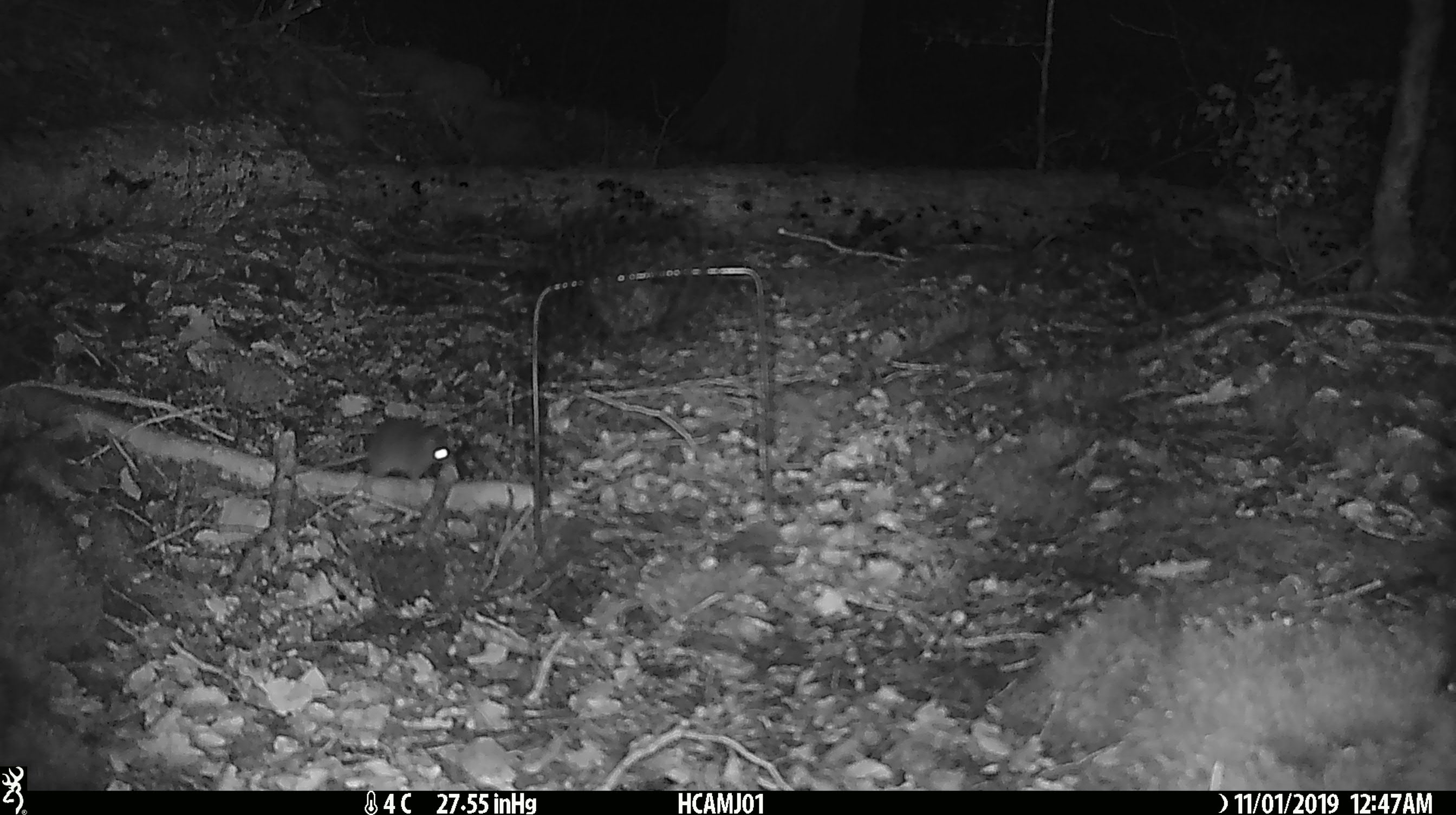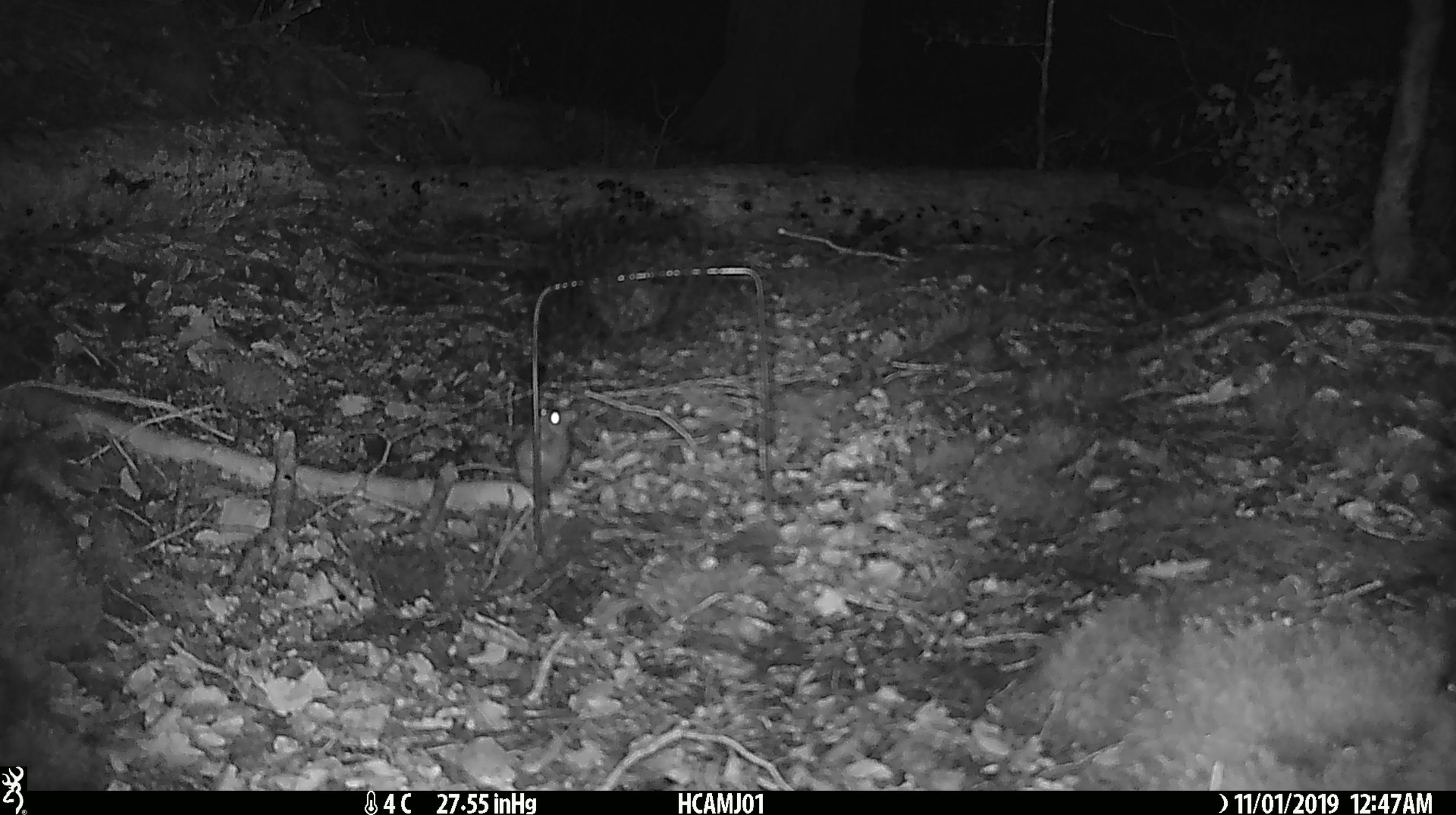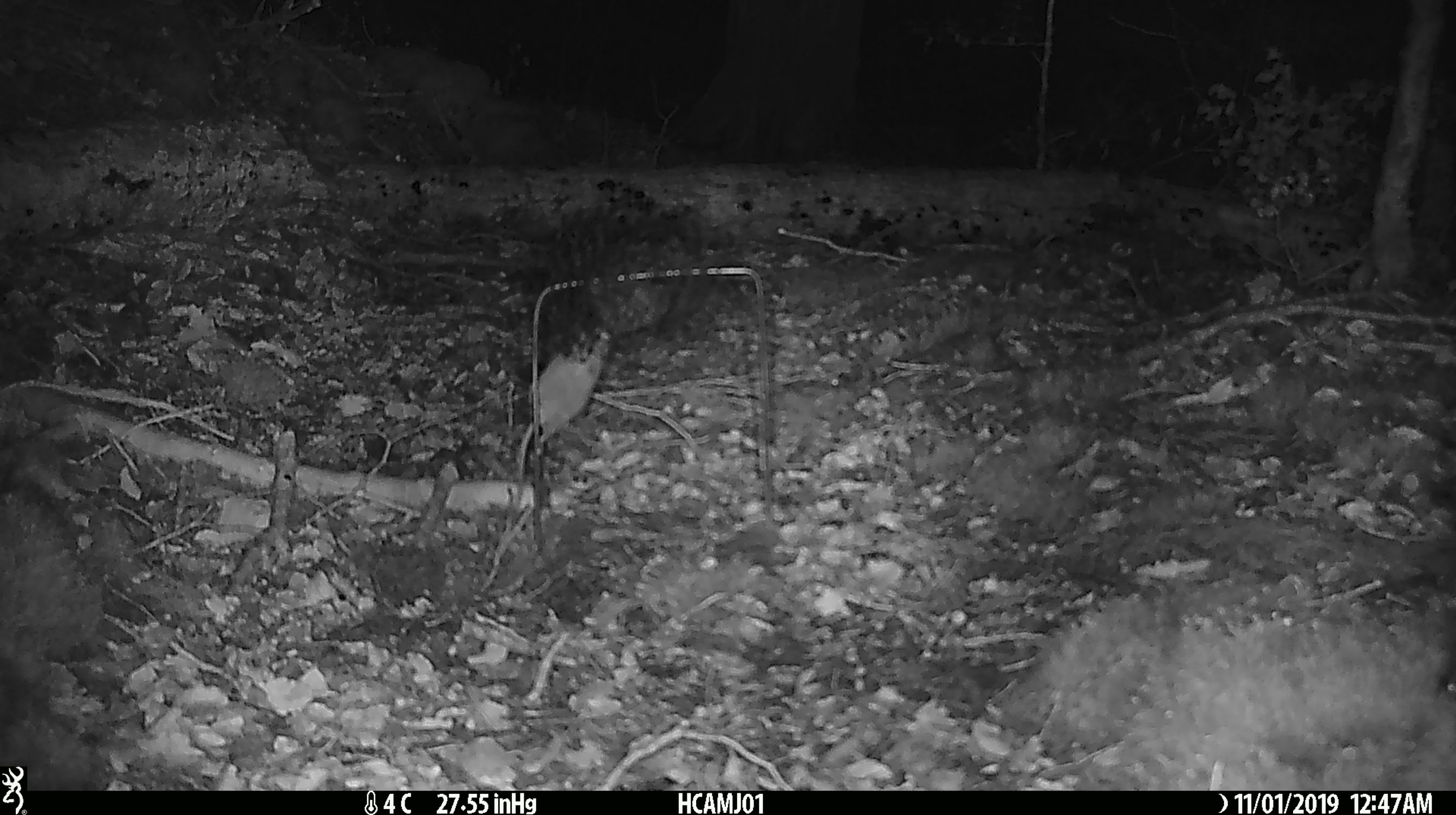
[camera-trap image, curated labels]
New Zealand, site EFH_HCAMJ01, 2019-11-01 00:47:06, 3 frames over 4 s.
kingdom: Animalia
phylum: Chordata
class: Mammalia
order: Rodentia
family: Muridae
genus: Mus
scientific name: Mus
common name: mouse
Mouse (Mus).